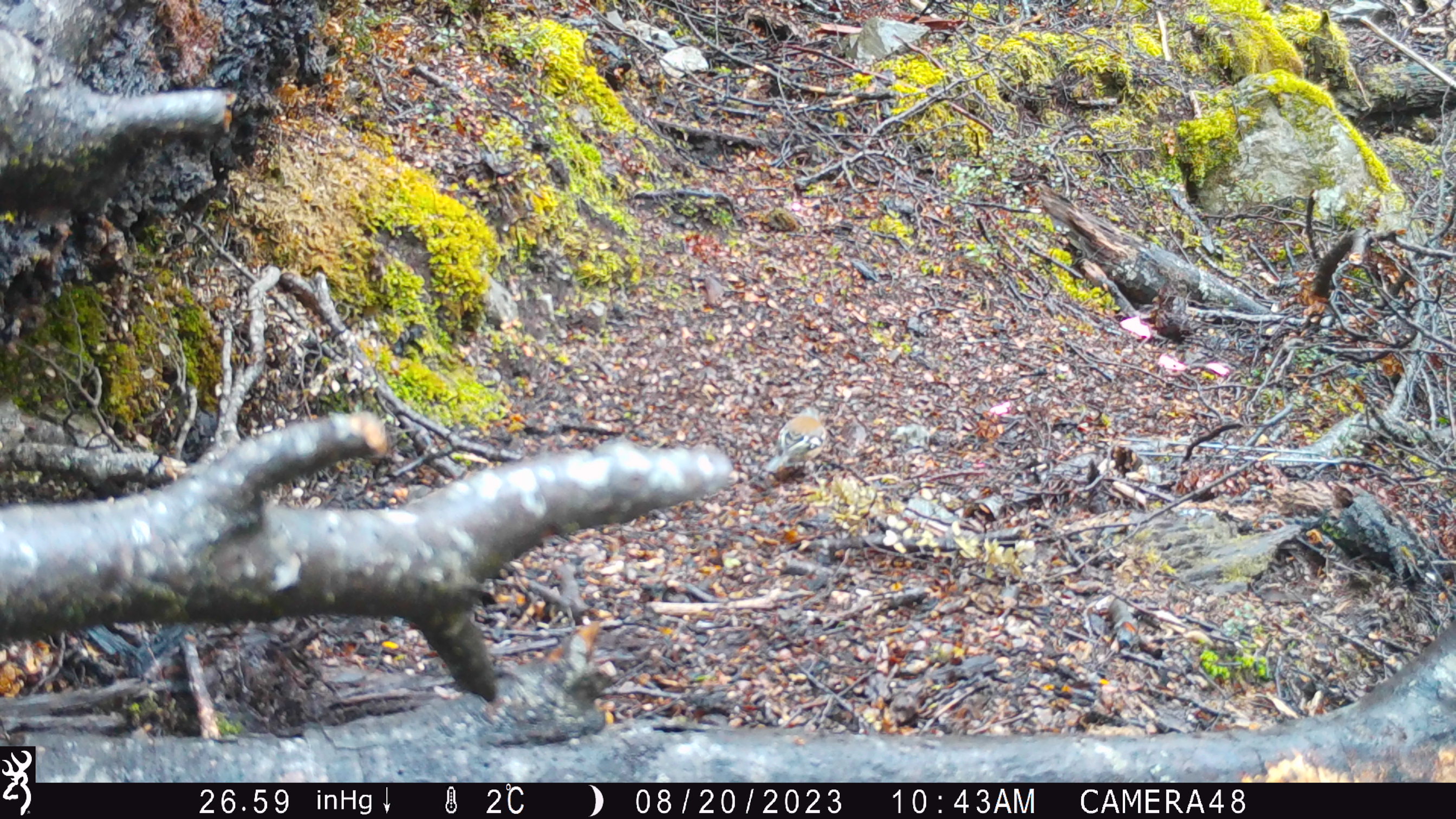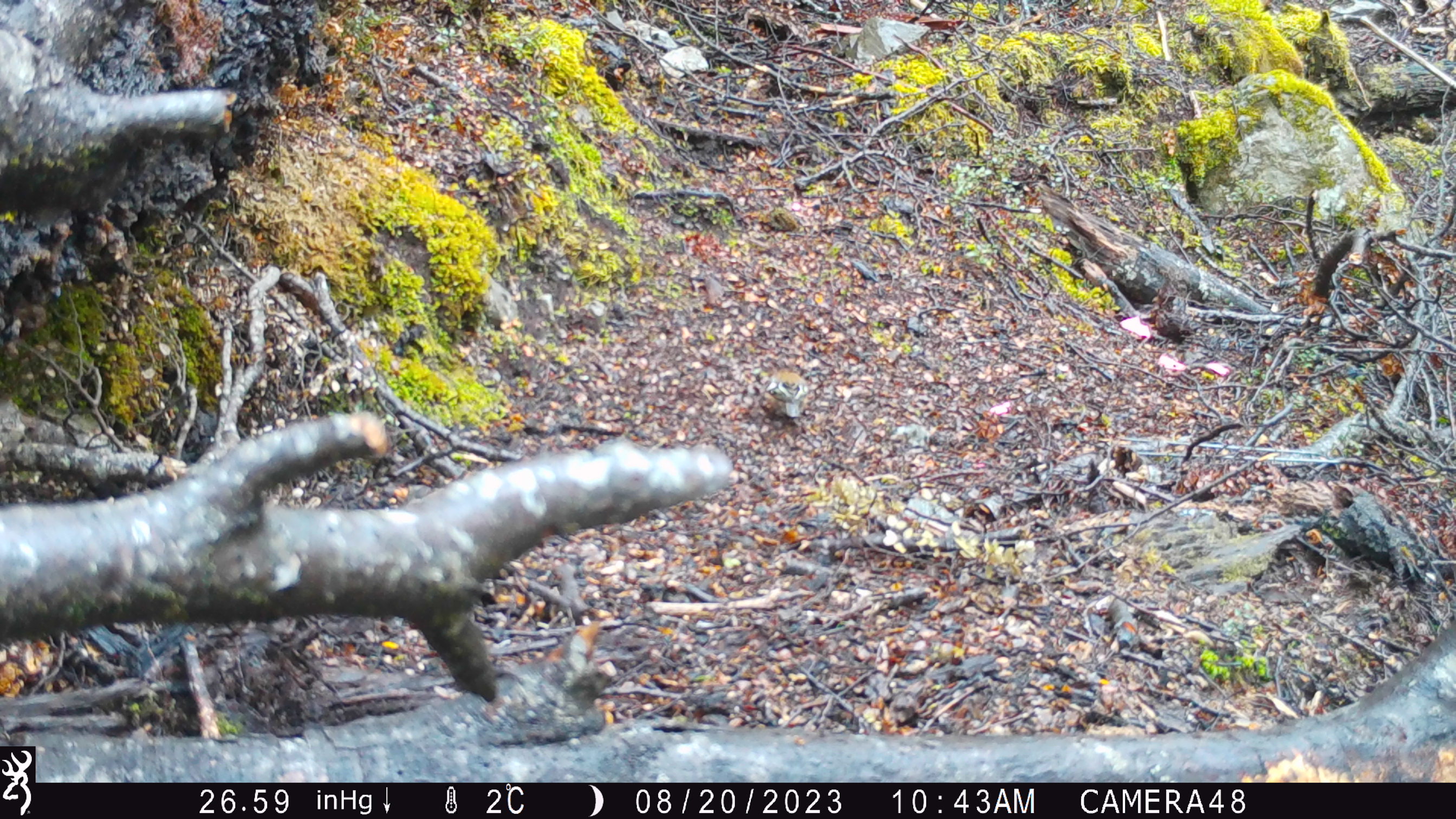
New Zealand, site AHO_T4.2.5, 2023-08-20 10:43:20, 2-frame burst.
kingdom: Animalia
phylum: Chordata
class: Aves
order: Passeriformes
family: Fringillidae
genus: Fringilla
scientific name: Fringilla coelebs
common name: common chaffinch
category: chaffinch